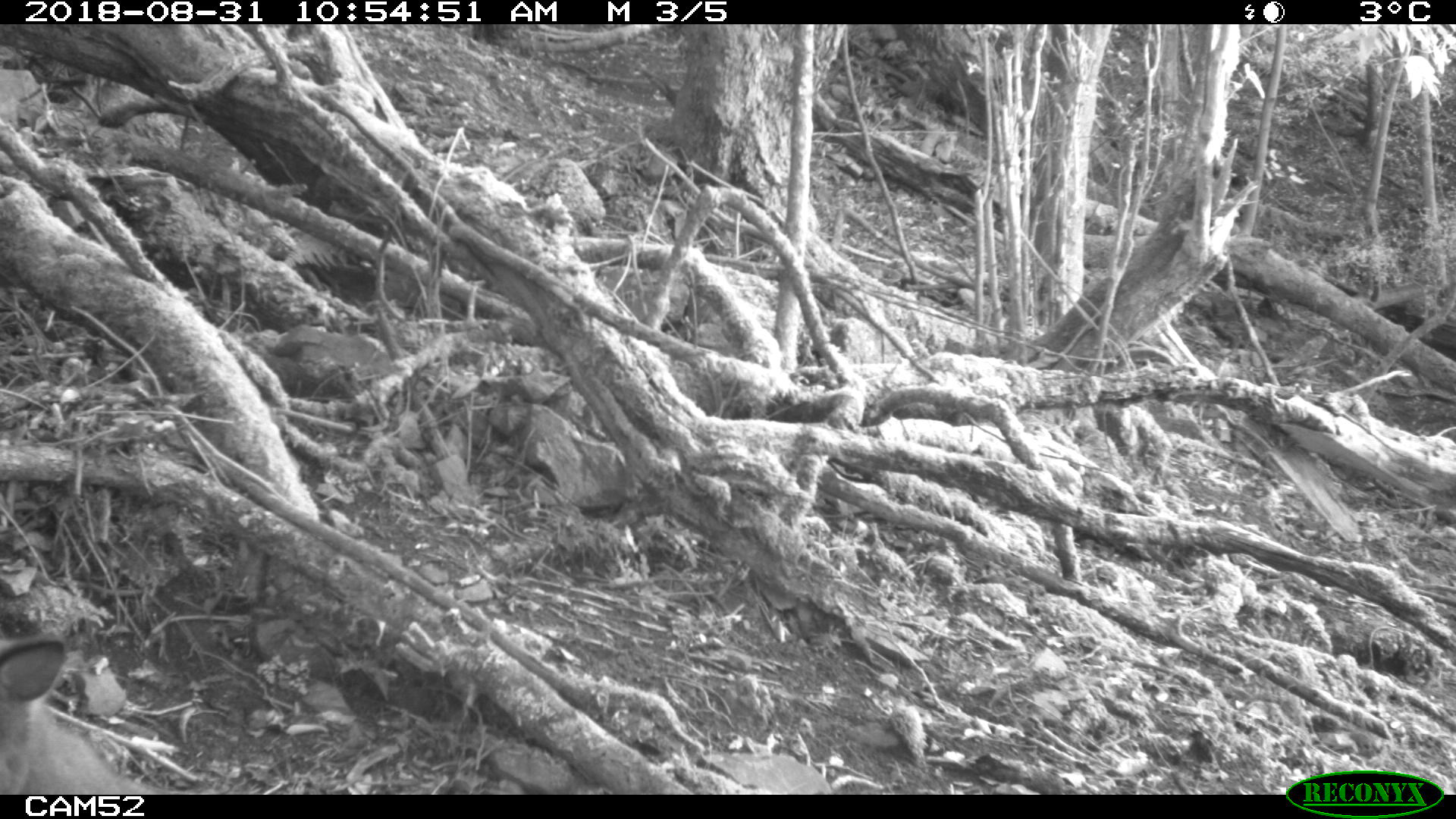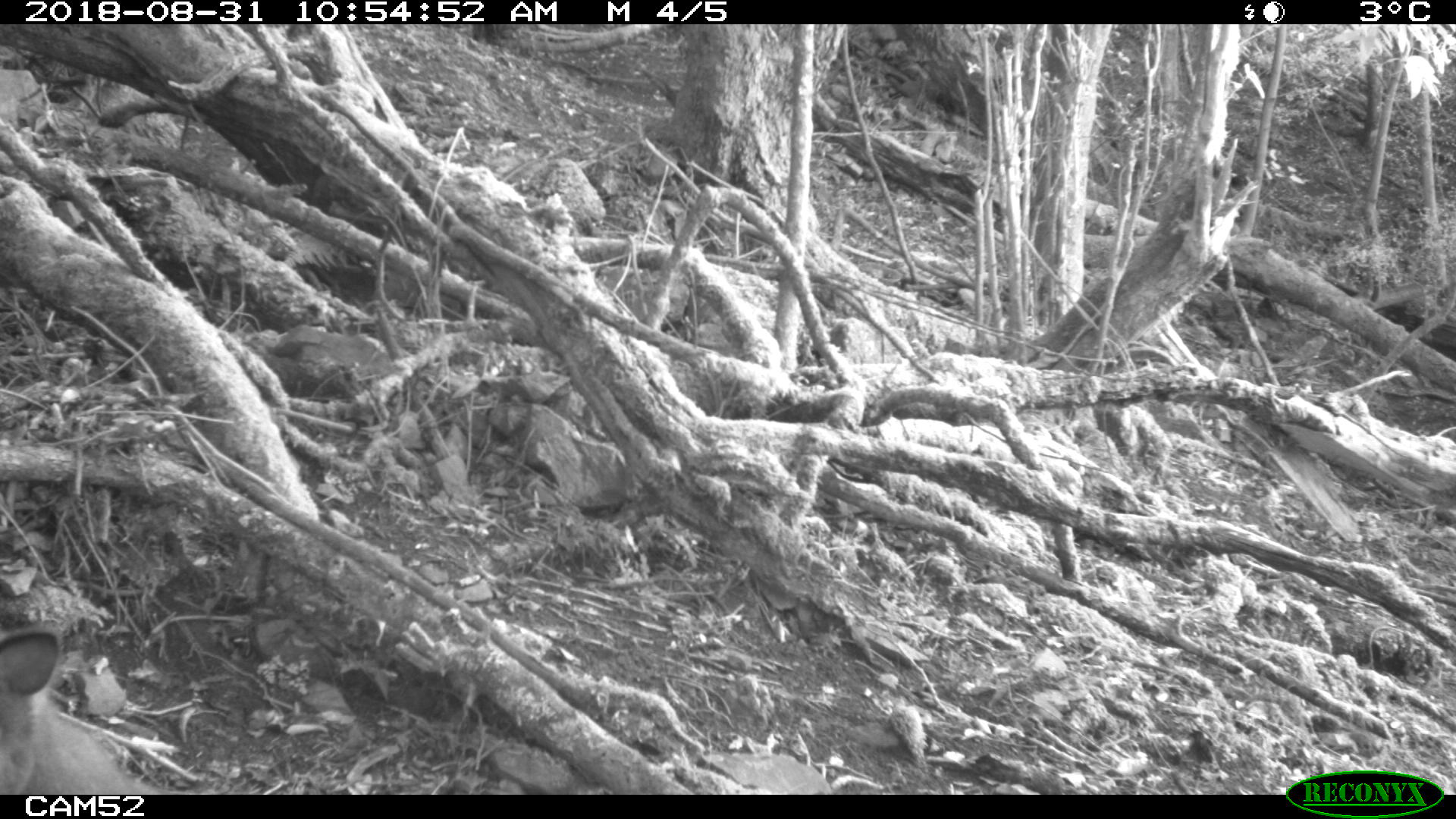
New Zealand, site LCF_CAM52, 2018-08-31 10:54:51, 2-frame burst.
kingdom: Animalia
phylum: Chordata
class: Mammalia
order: Diprotodontia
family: Macropodidae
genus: Notamacropus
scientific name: Notamacropus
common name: wallaby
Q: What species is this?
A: Wallaby (Notamacropus).